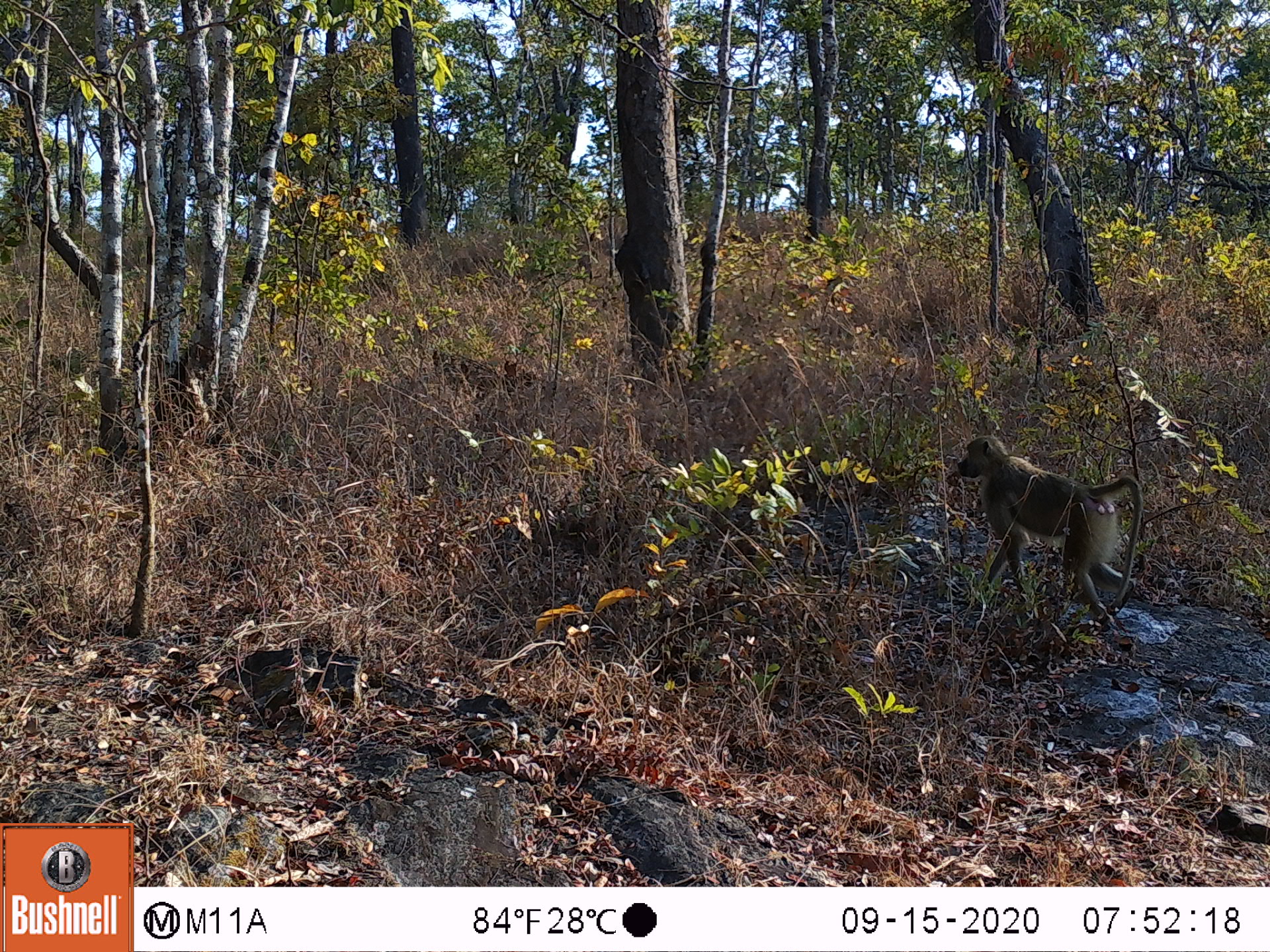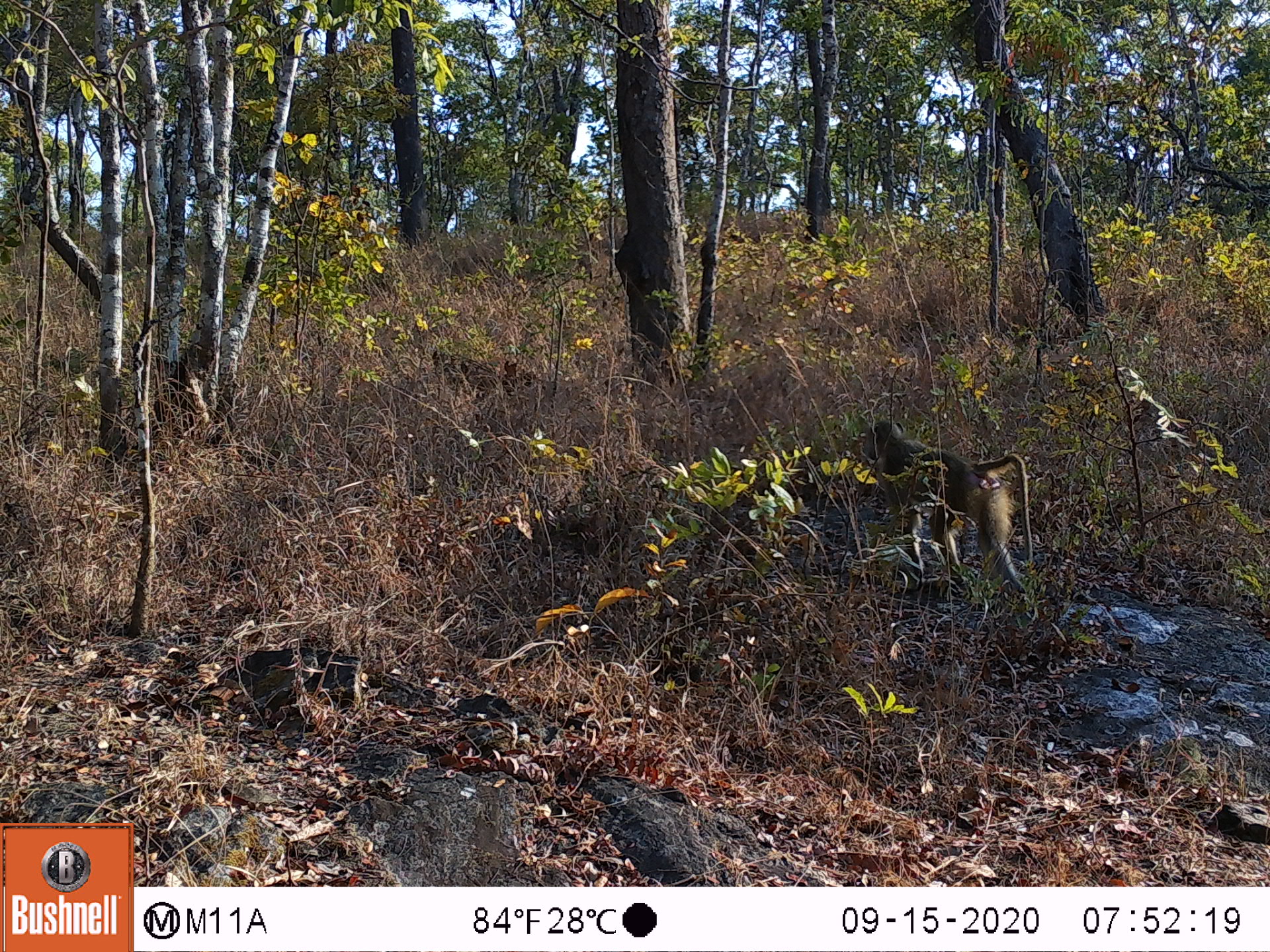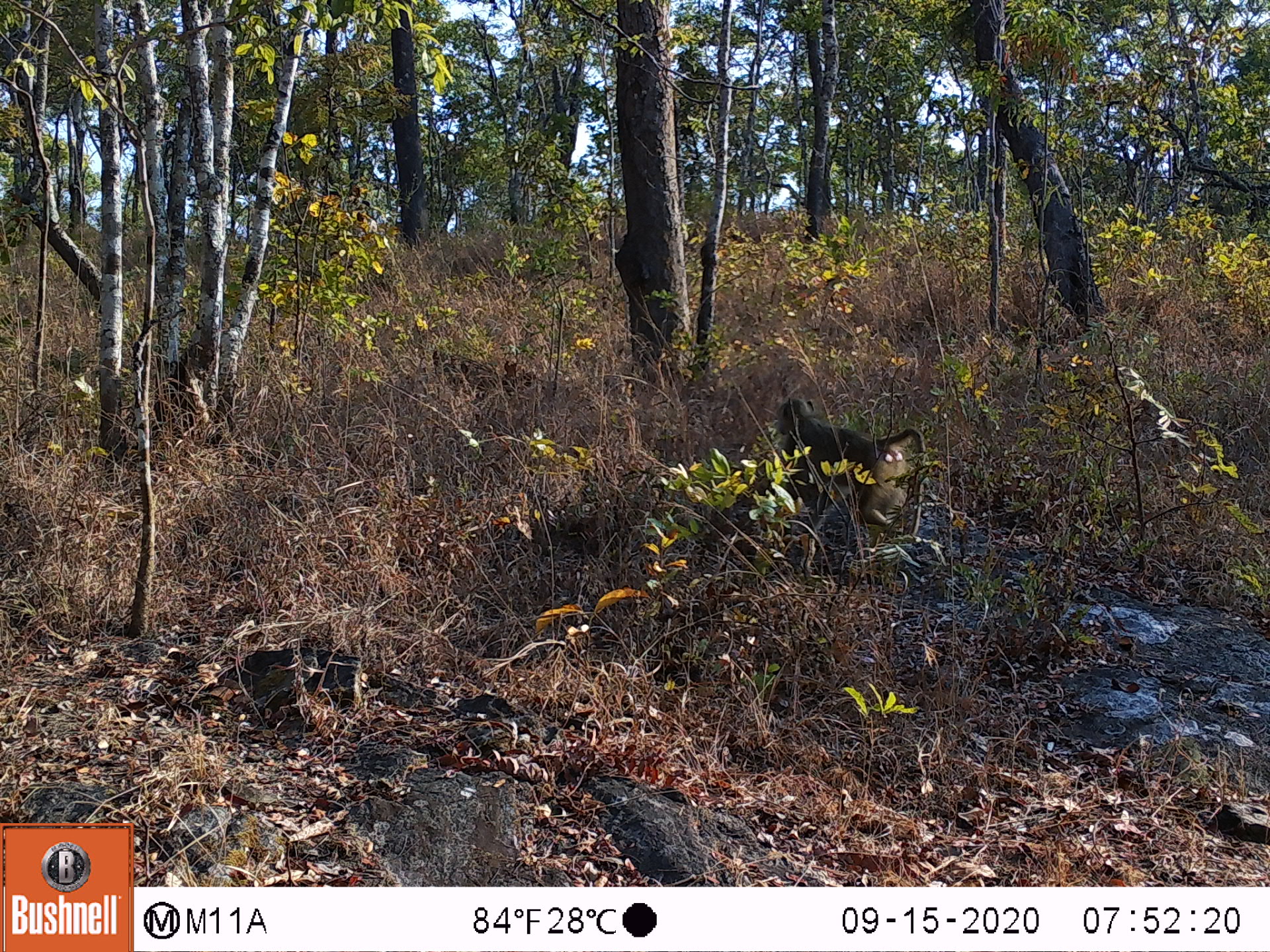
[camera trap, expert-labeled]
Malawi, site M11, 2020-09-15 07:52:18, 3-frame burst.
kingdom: Animalia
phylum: Chordata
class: Mammalia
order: Primates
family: Cercopithecidae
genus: Papio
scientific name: Papio cynocephalus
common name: yellow baboon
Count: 1.